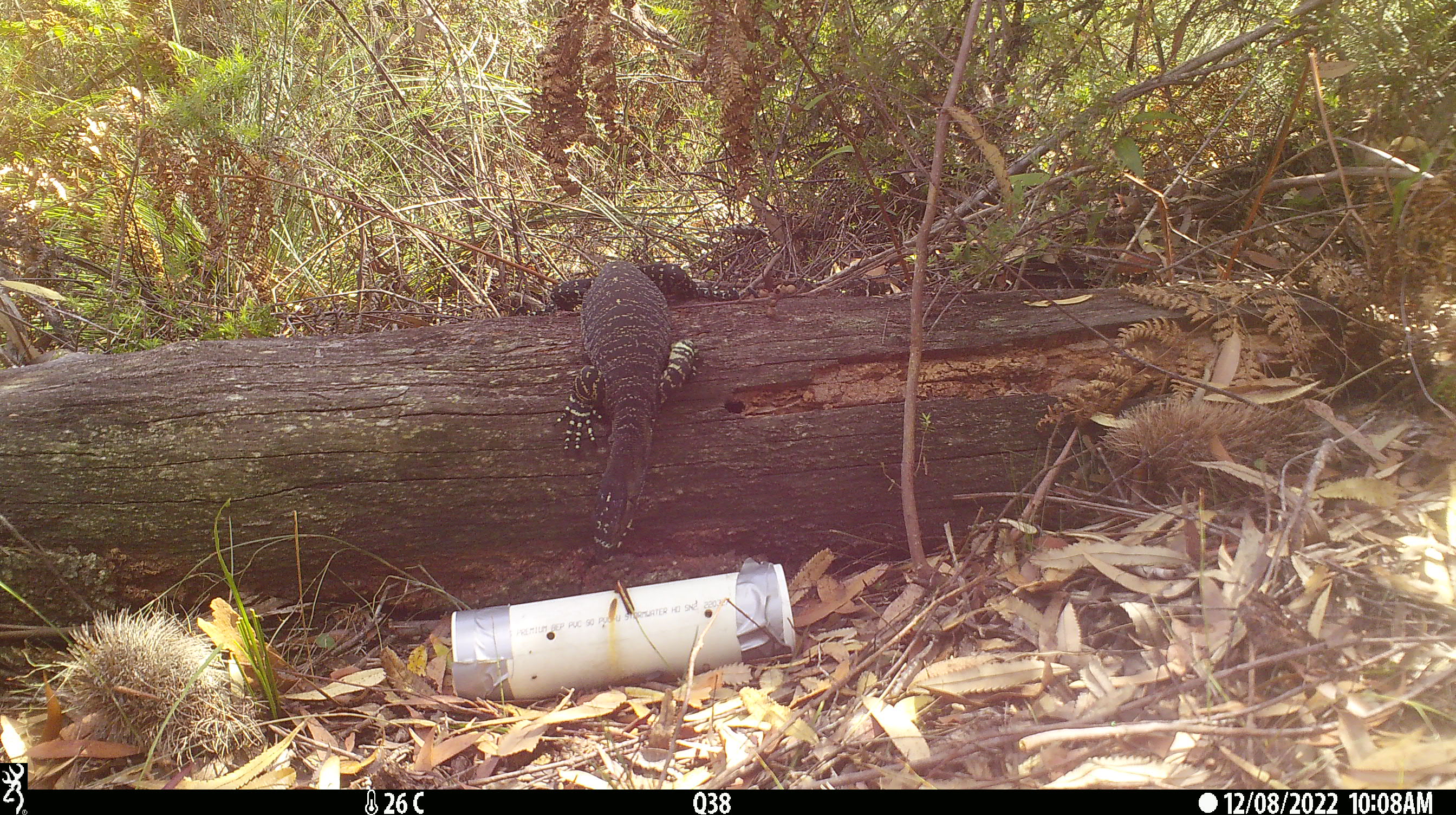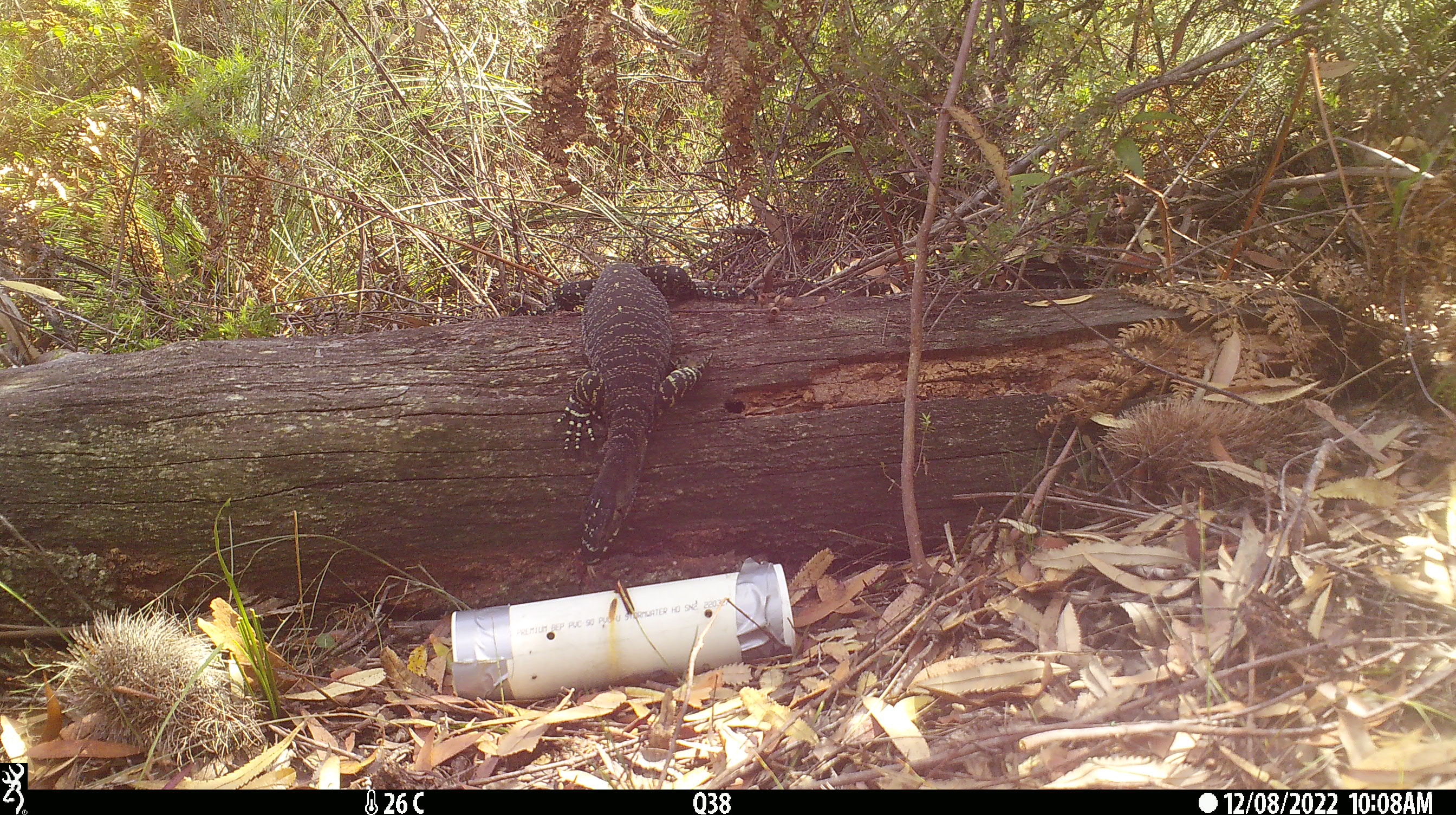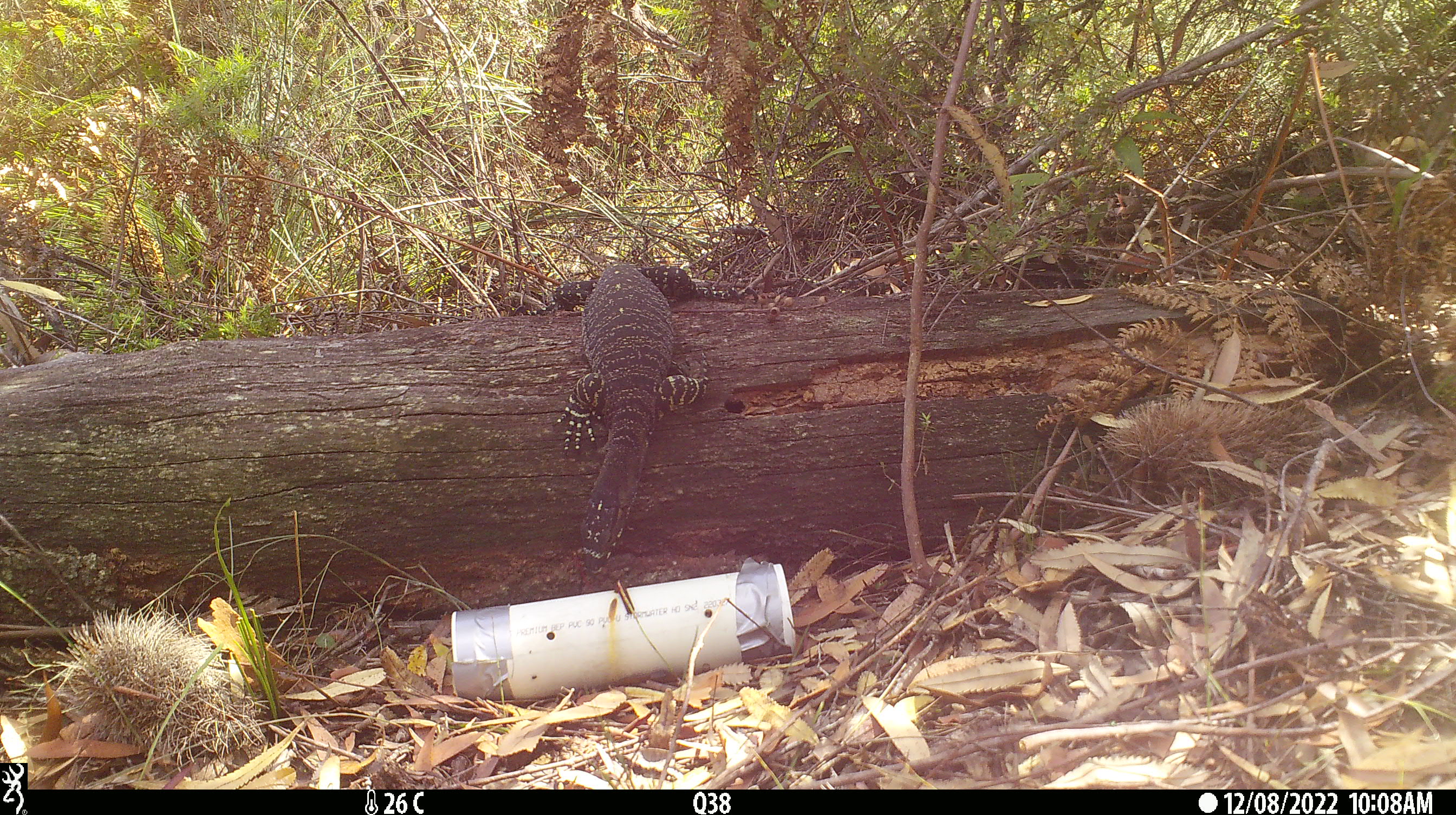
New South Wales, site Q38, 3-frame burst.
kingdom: Animalia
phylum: Chordata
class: Reptilia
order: Squamata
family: Varanidae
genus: Varanus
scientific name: Varanus varius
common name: lace monitor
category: goanna